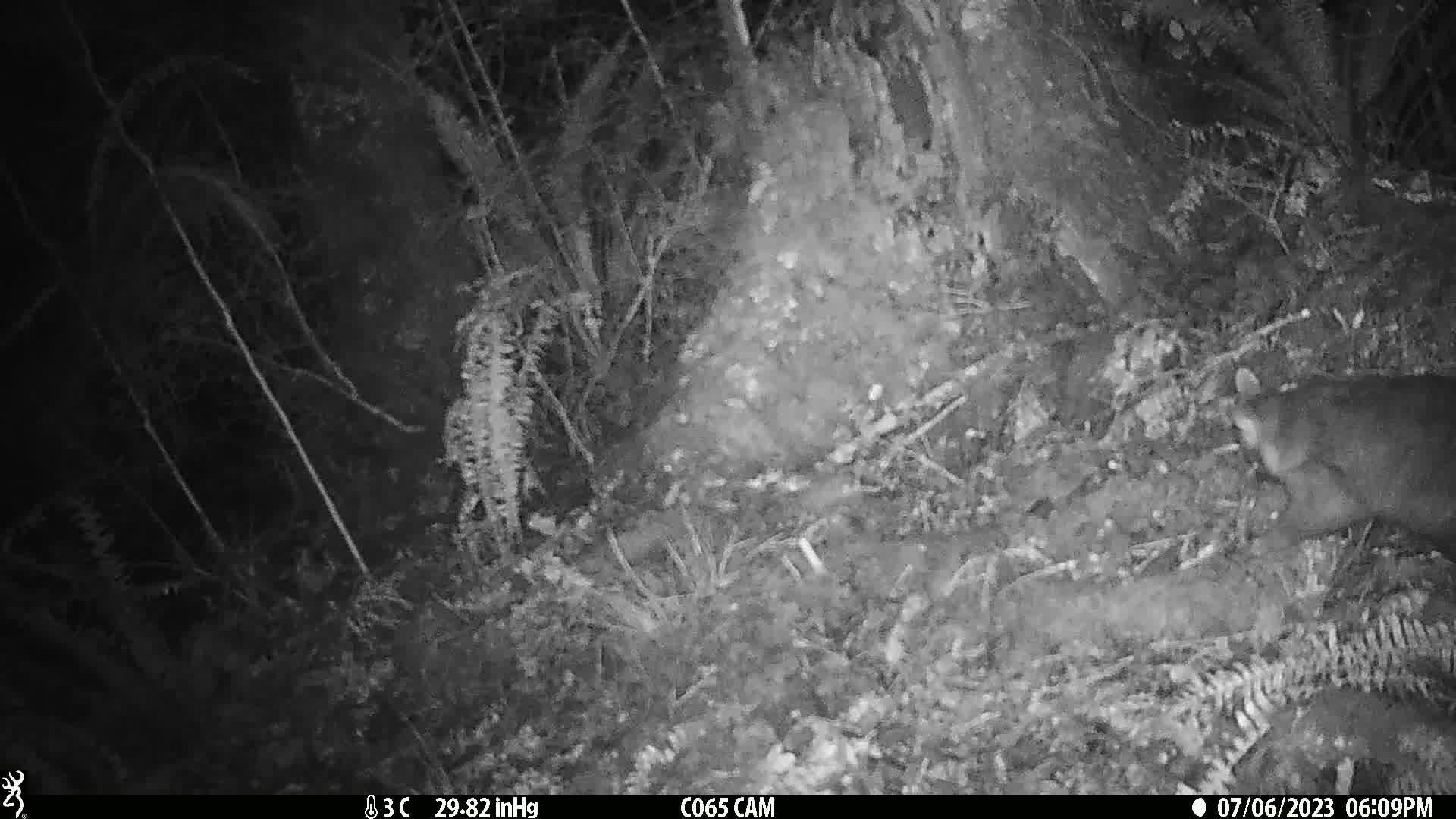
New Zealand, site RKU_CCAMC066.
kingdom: Animalia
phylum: Chordata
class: Mammalia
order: Diprotodontia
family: Phalangeridae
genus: Trichosurus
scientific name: Trichosurus vulpecula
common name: common brushtail possum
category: possum